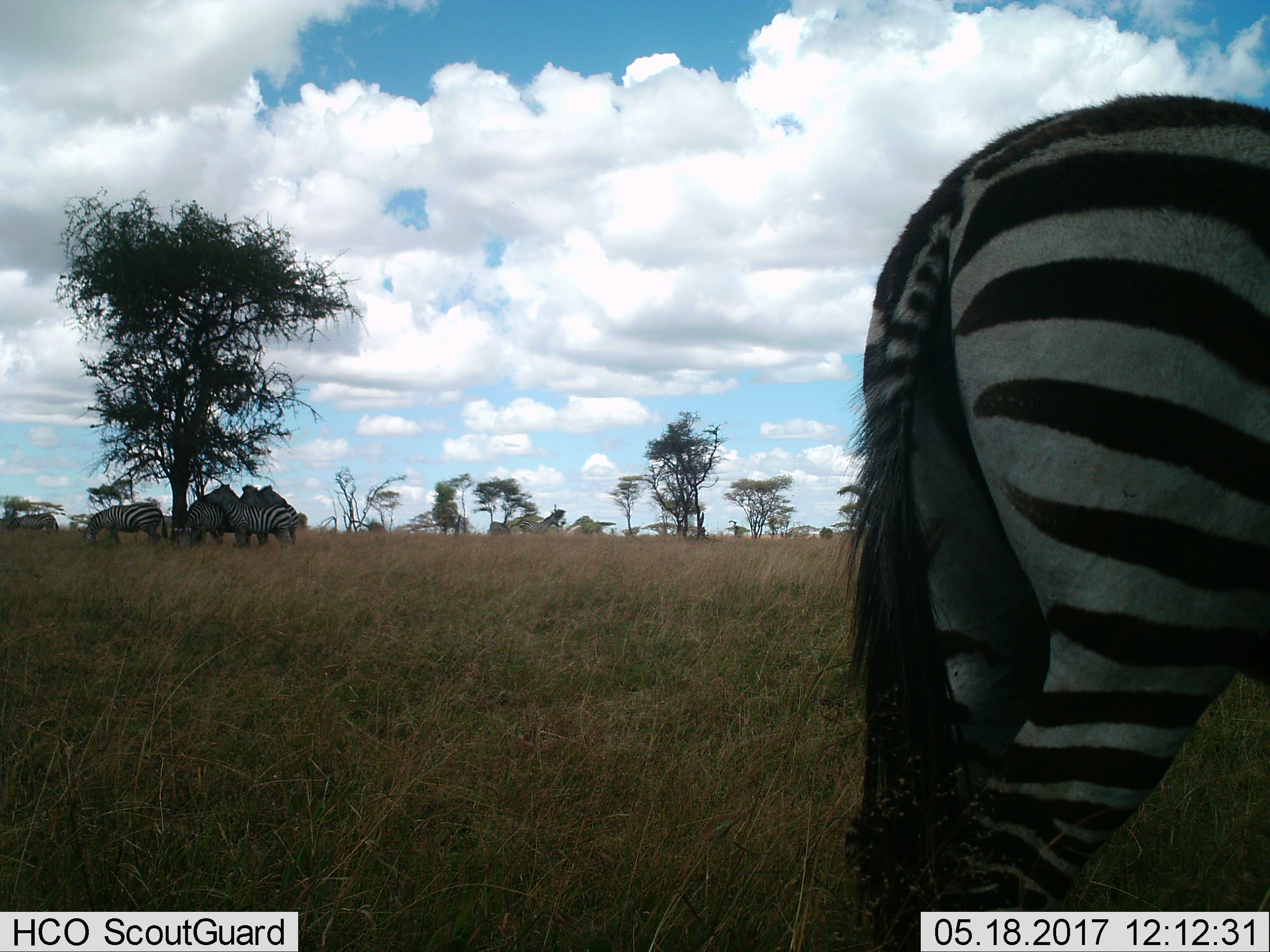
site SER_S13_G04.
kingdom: Animalia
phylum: Chordata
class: Mammalia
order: Perissodactyla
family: Equidae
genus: Equus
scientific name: Equus quagga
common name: plains zebra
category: zebraplains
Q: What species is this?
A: Zebraplains (plains zebra) (Equus quagga).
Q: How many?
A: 5.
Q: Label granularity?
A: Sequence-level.